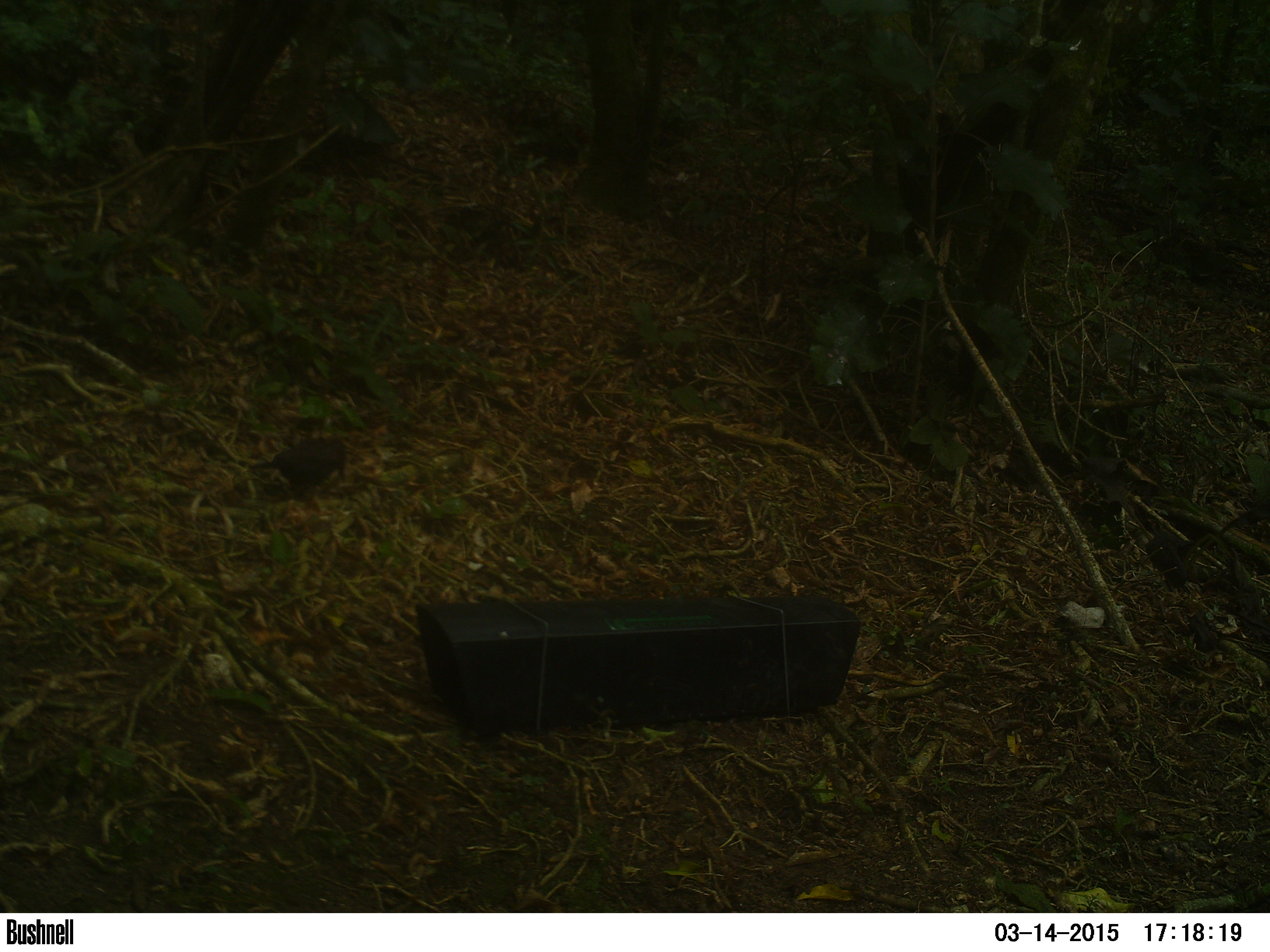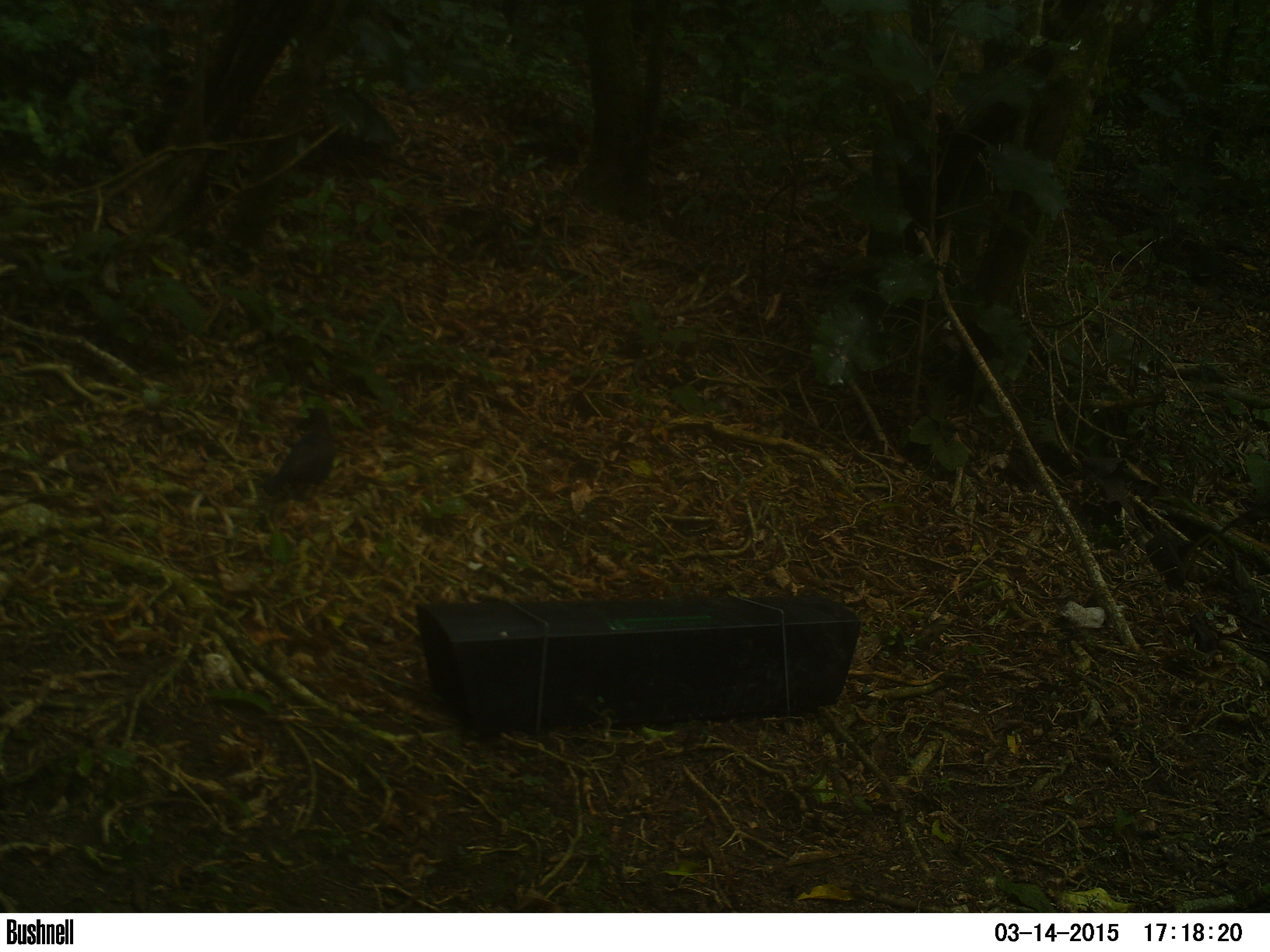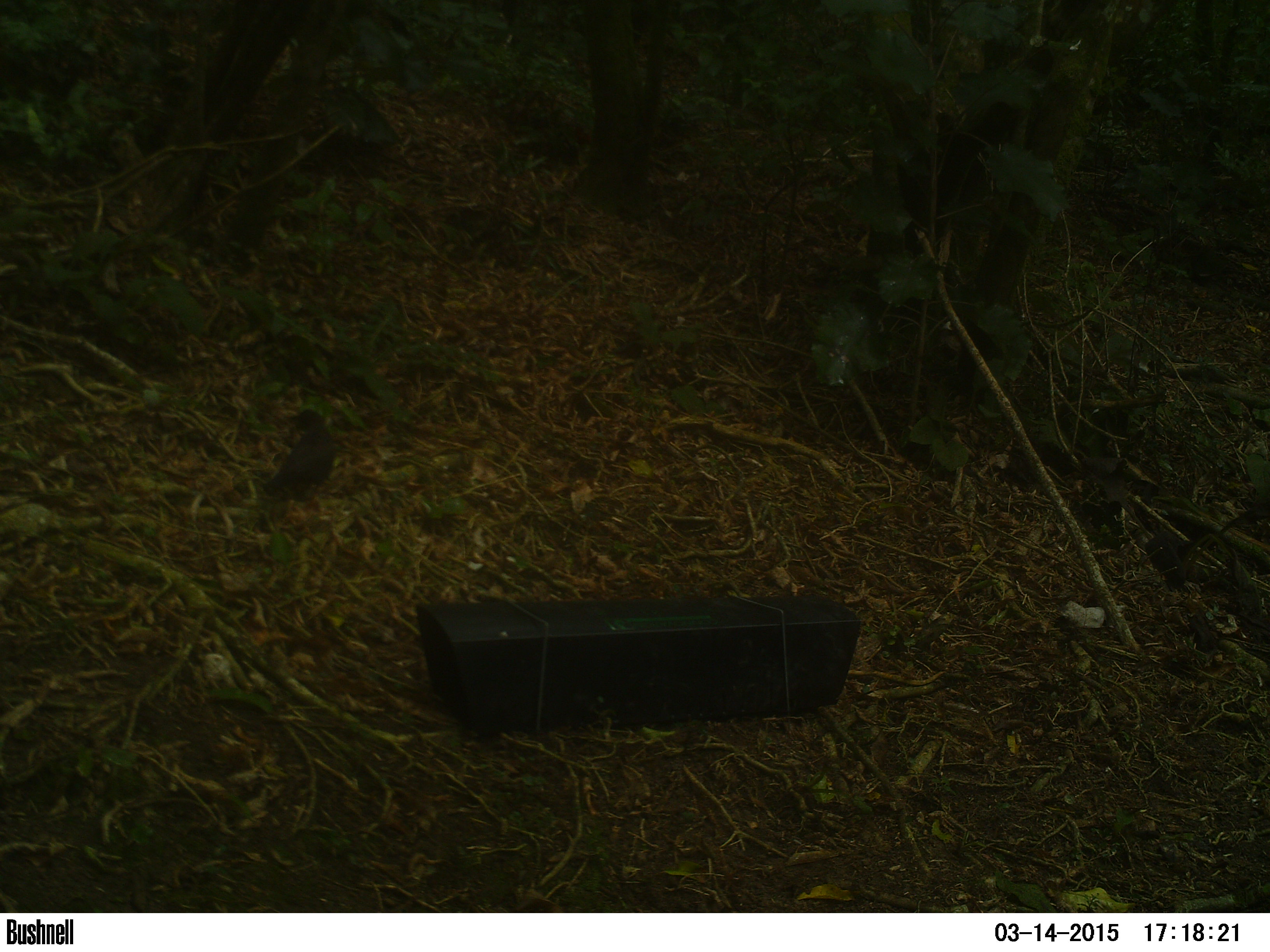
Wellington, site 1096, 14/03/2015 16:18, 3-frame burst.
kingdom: Animalia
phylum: Chordata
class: Aves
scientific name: Aves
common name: bird